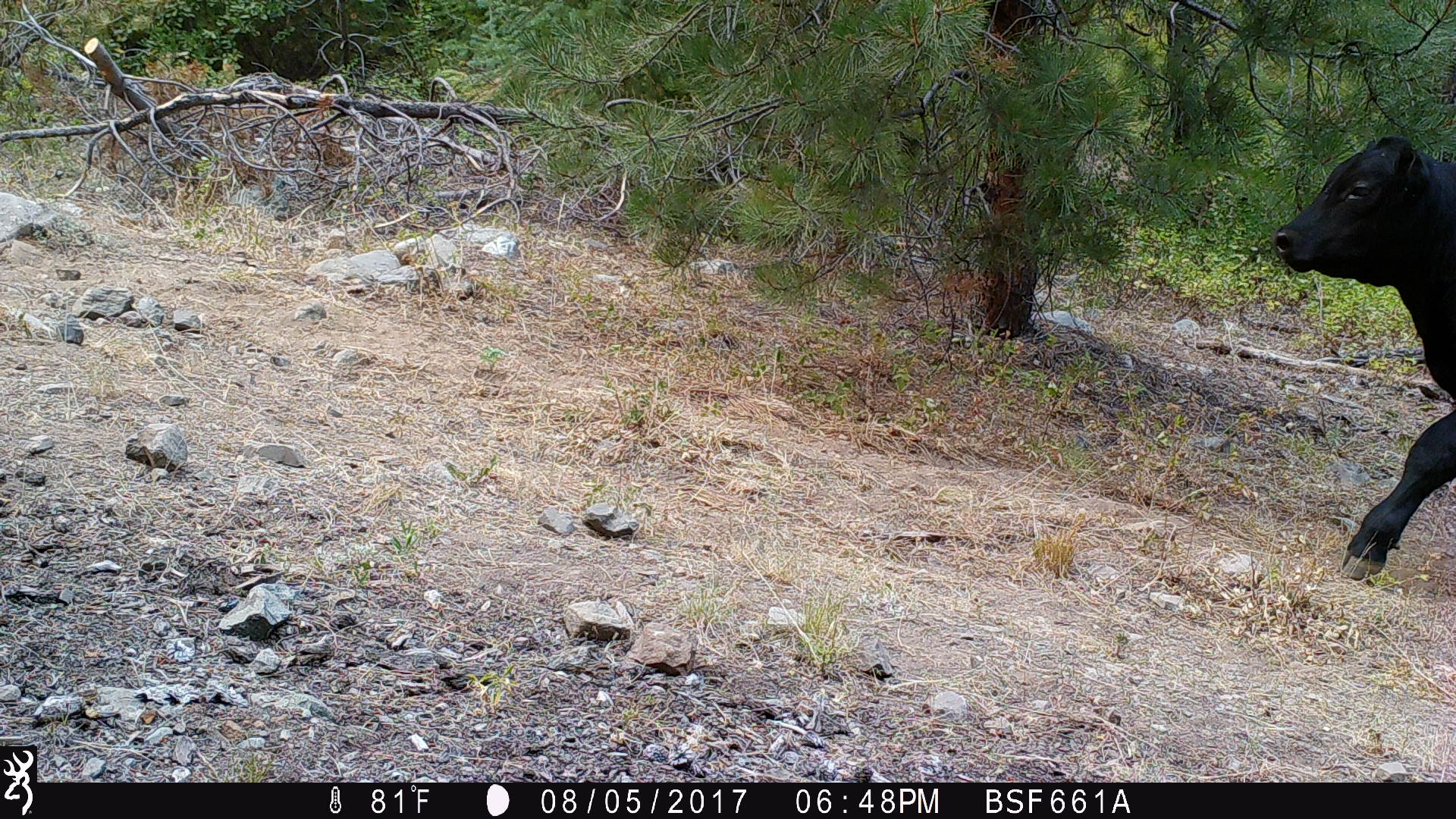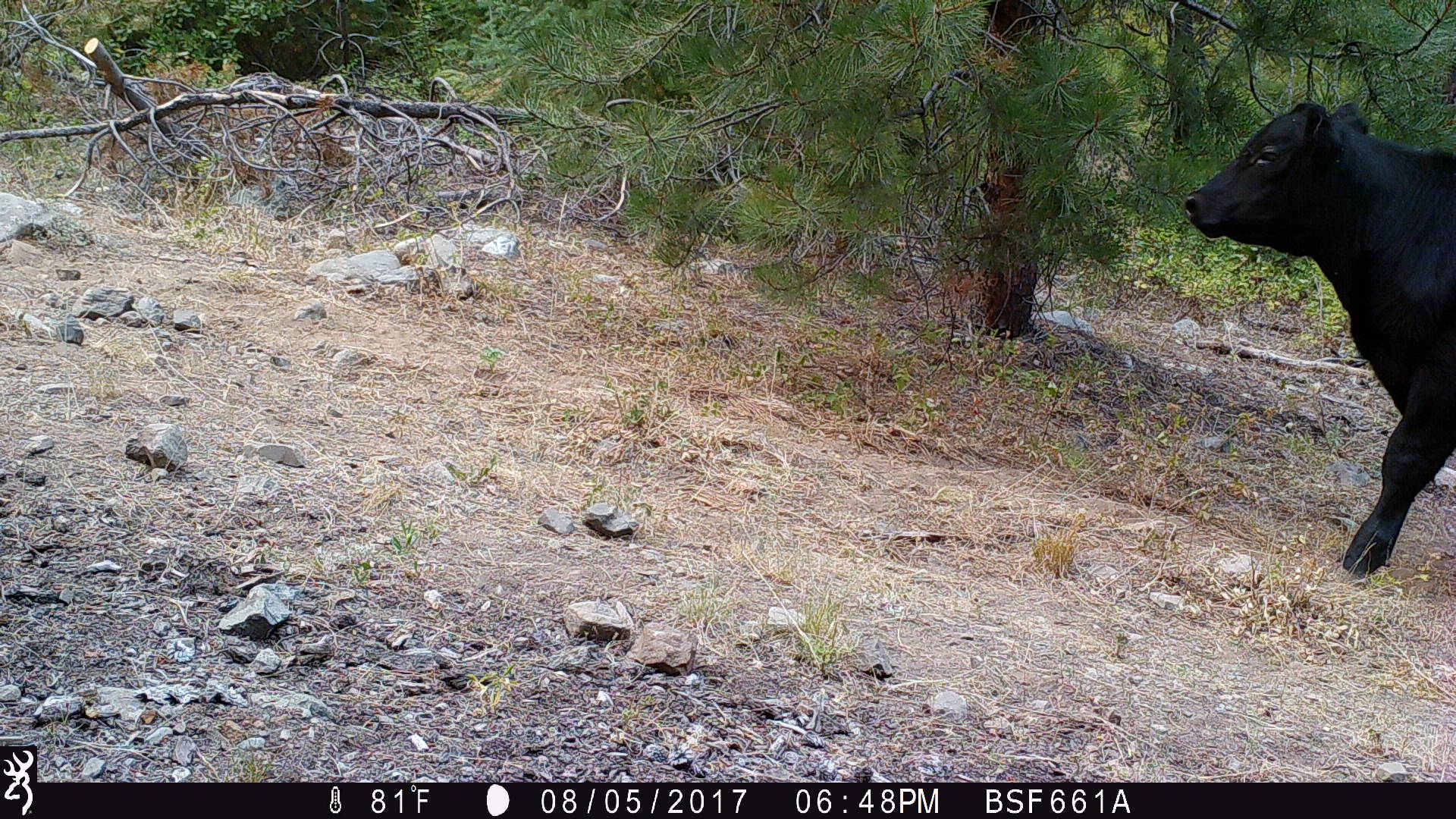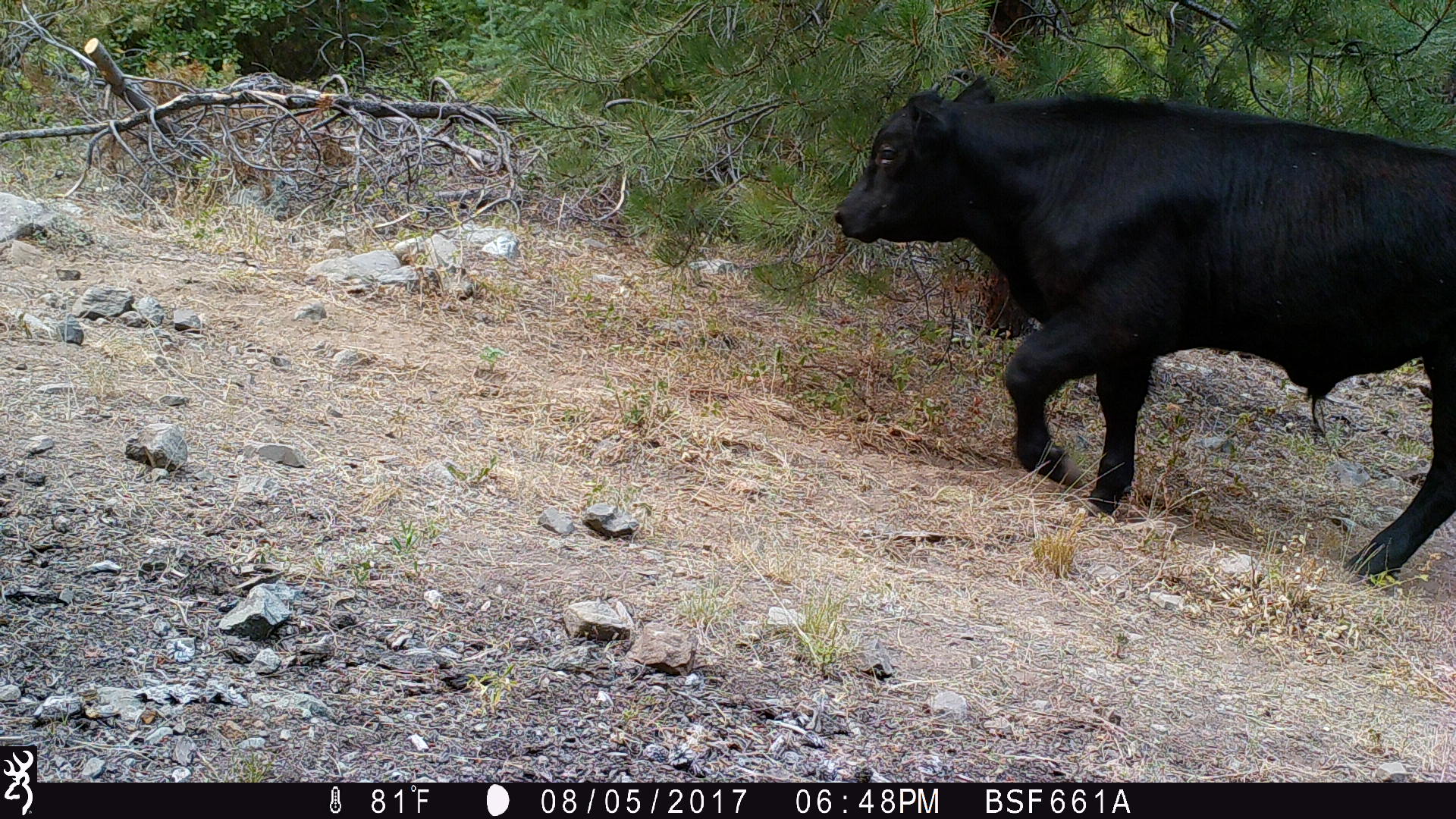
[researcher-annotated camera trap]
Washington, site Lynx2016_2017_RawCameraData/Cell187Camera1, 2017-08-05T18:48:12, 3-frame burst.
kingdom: Animalia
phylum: Chordata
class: Mammalia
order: Artiodactyla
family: Bovidae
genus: Bos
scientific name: Bos taurus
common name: domestic cattle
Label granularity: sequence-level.